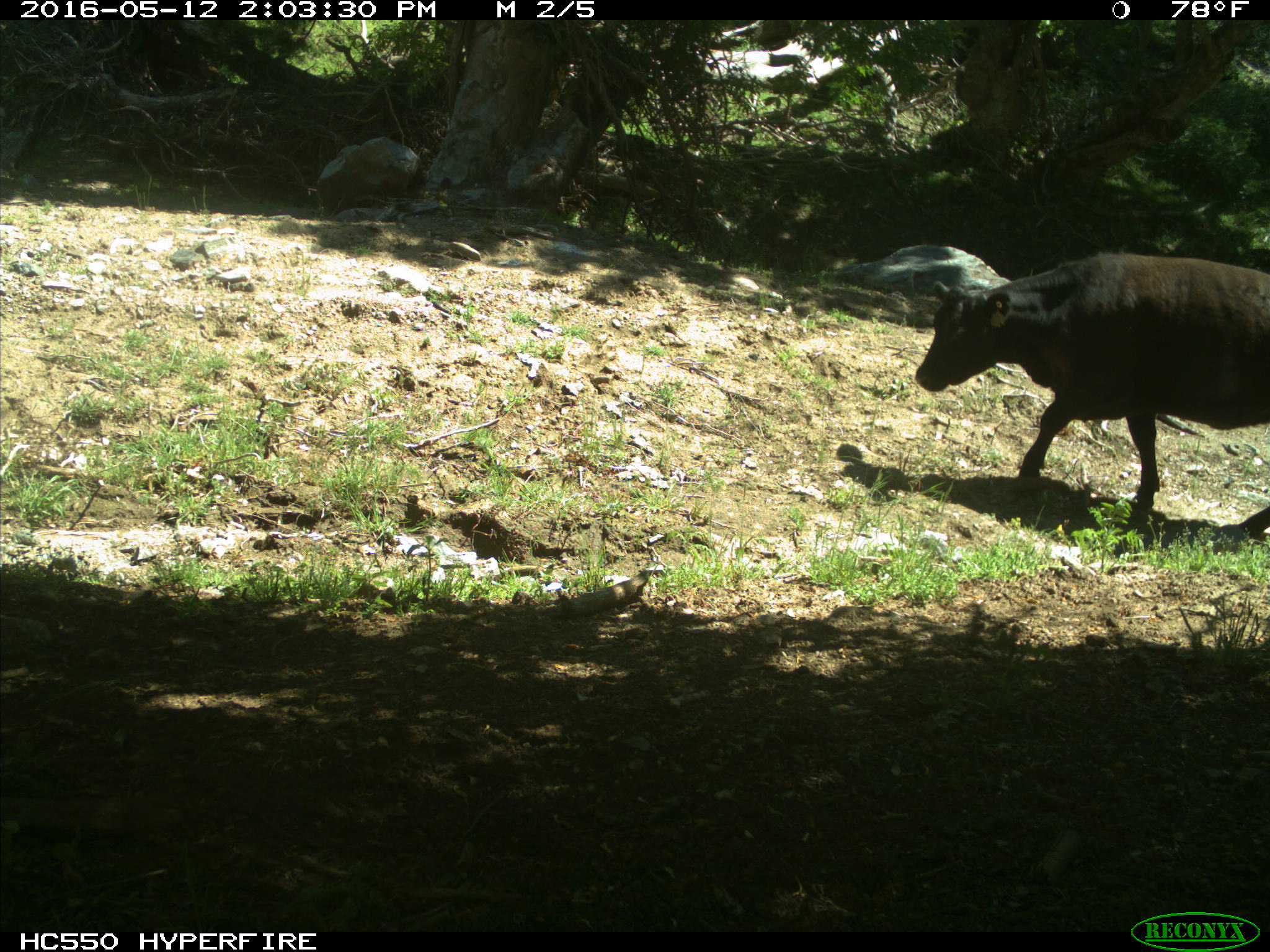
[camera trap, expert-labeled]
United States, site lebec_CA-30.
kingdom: Animalia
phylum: Chordata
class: Mammalia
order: Artiodactyla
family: Bovidae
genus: Bos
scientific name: Bos taurus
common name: domestic cow